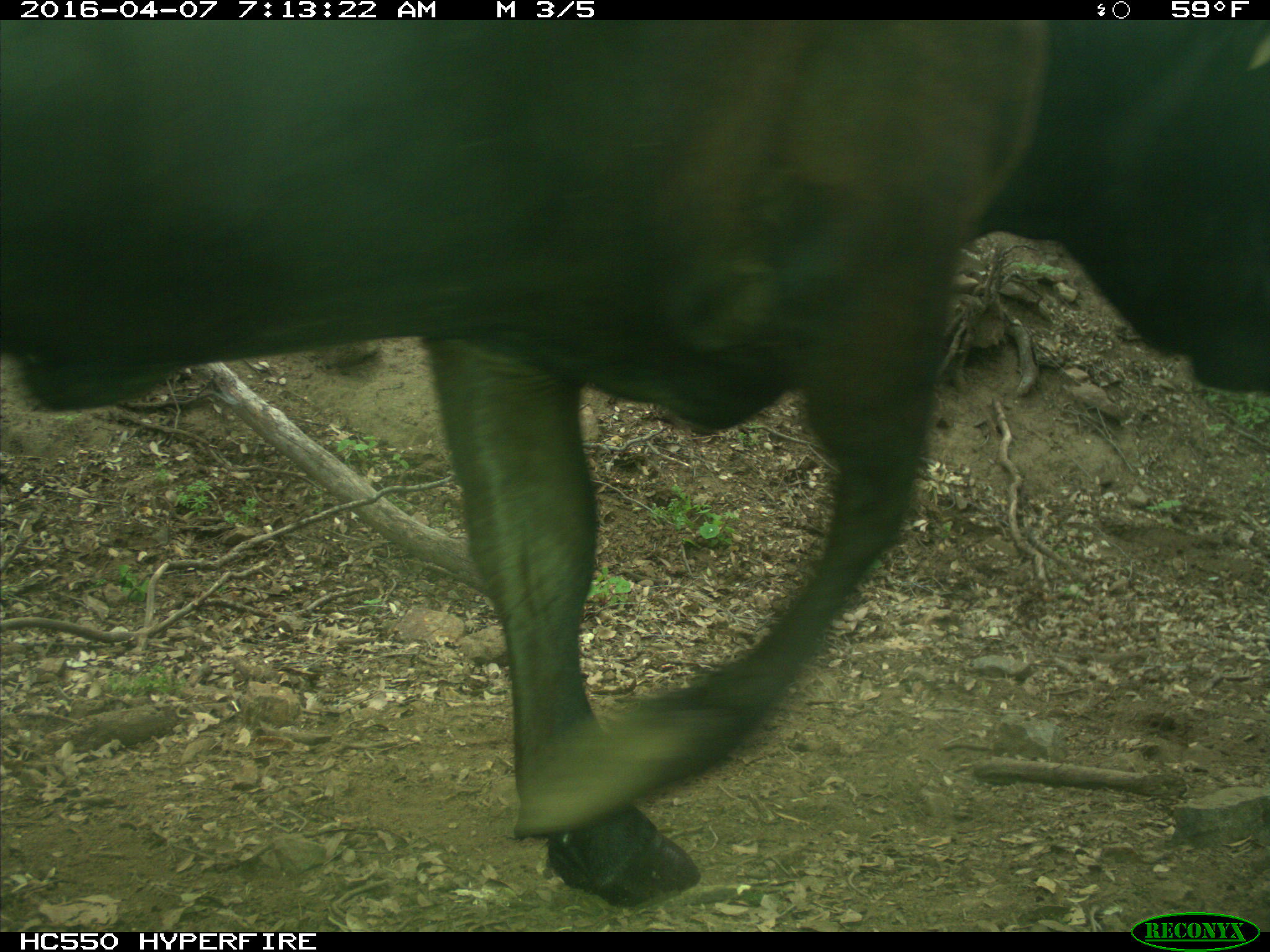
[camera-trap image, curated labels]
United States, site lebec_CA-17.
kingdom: Animalia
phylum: Chordata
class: Mammalia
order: Artiodactyla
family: Bovidae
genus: Bos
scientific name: Bos taurus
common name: domestic cow